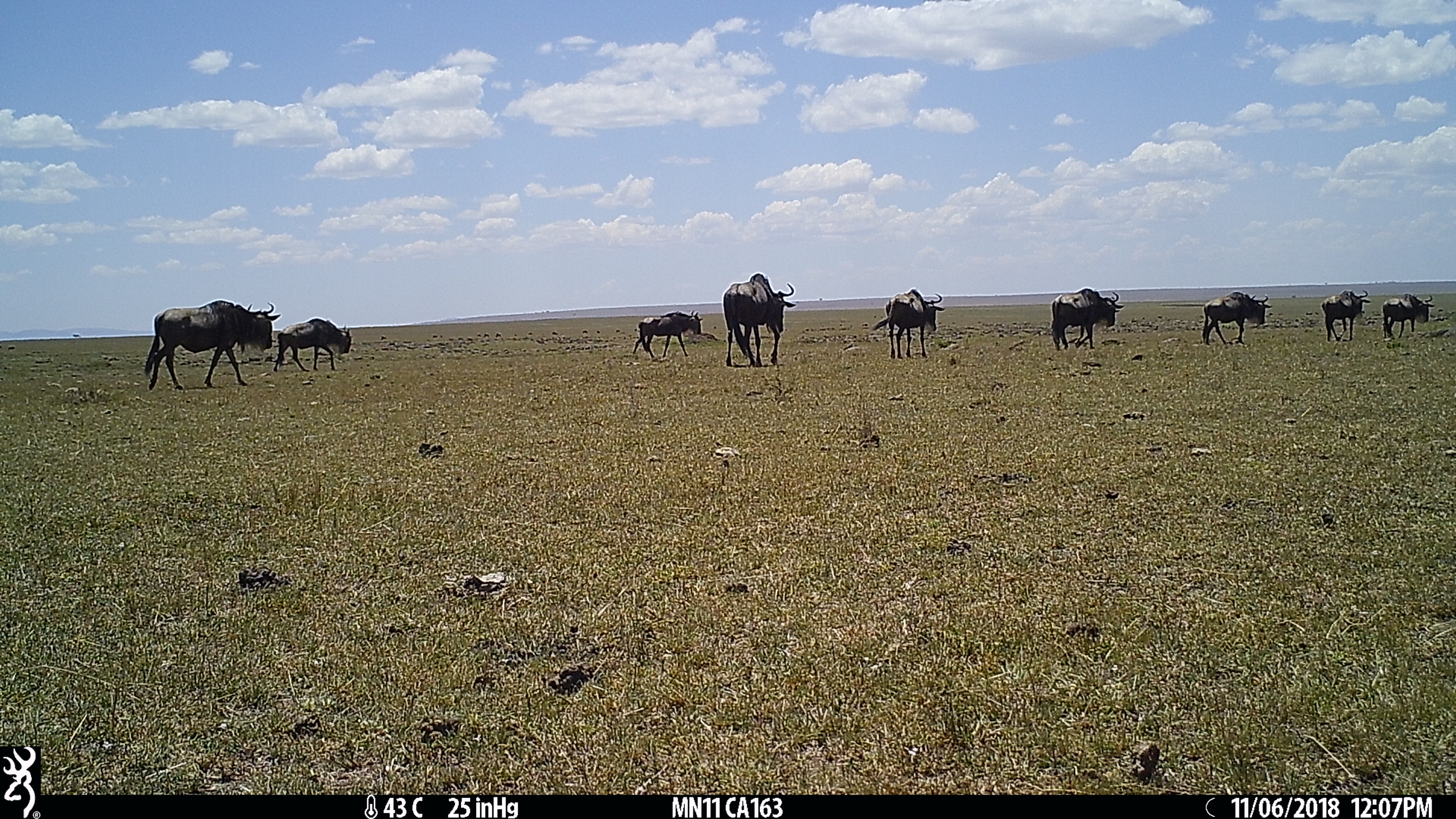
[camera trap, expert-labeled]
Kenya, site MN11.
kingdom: Animalia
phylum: Chordata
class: Mammalia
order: Artiodactyla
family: Bovidae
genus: Connochaetes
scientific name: Connochaetes taurinus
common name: blue wildebeest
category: wildebeest